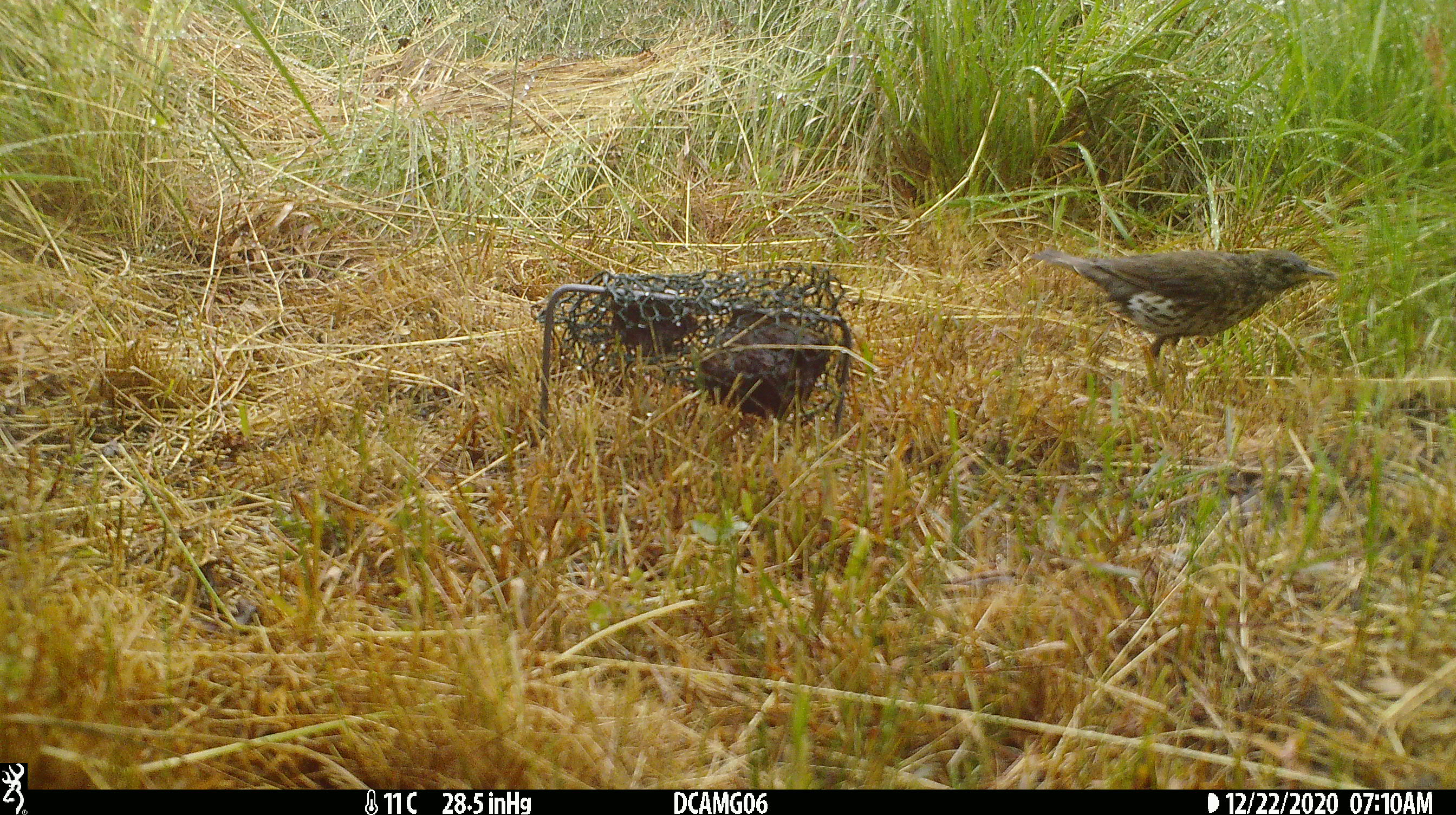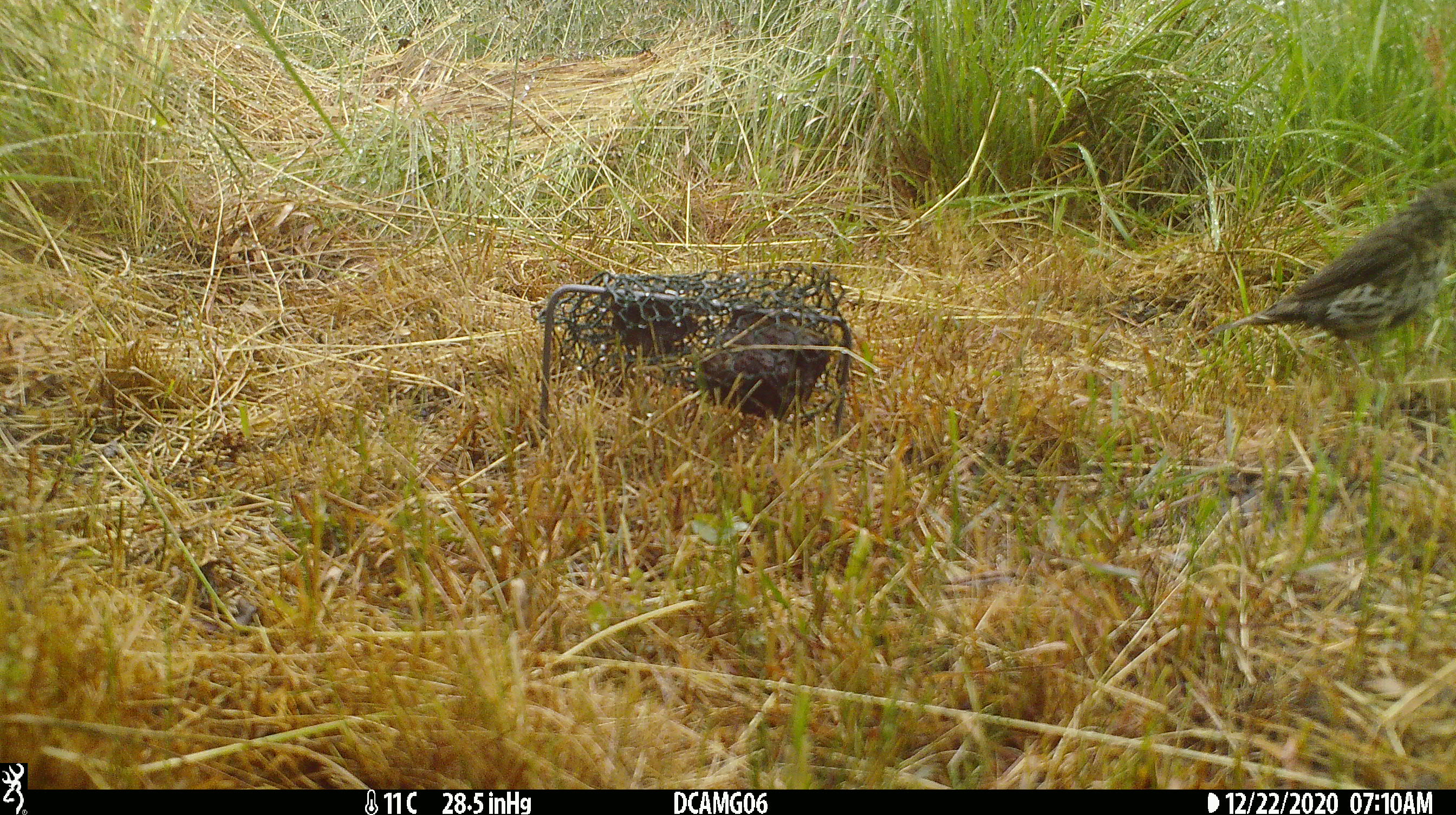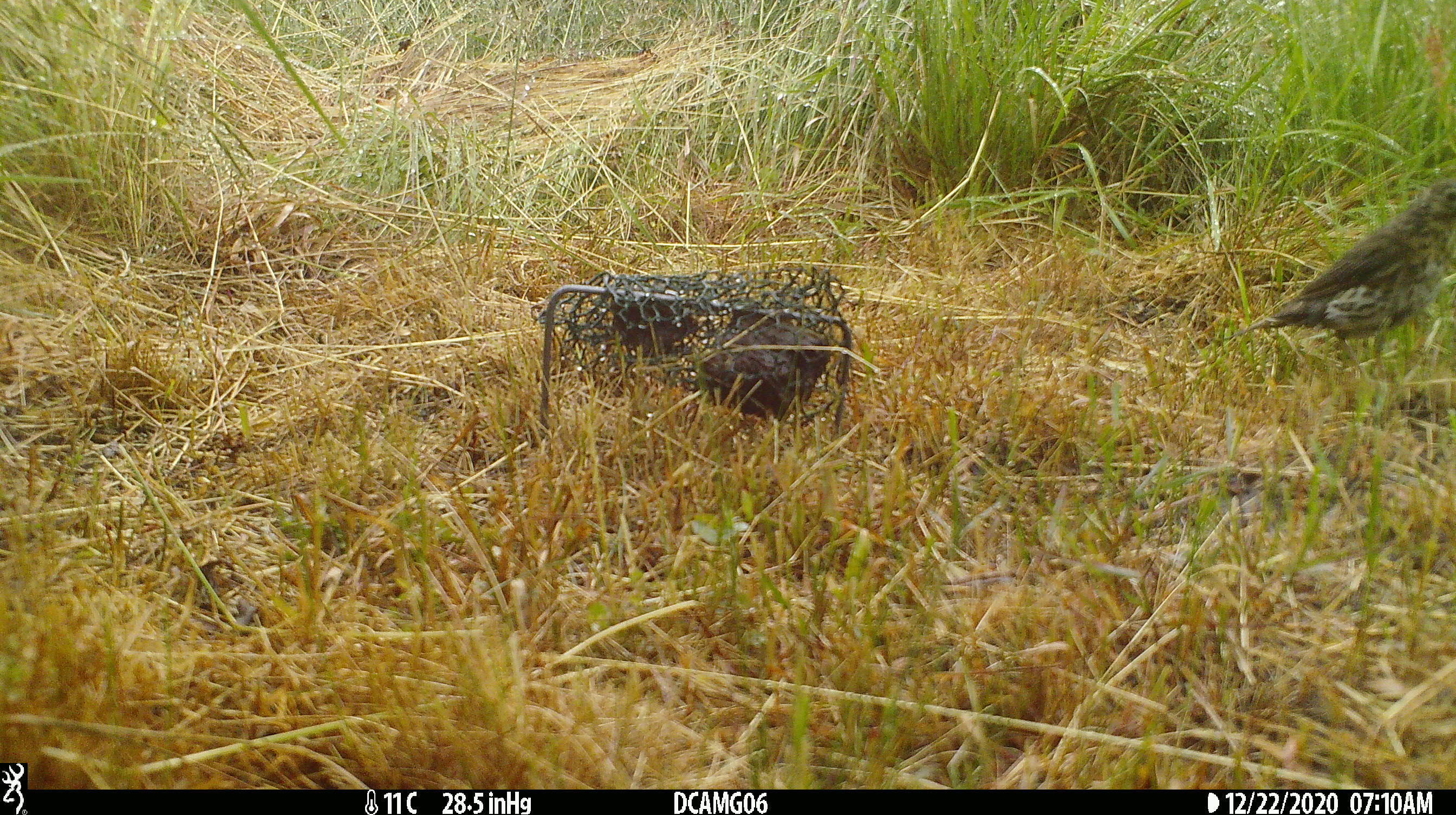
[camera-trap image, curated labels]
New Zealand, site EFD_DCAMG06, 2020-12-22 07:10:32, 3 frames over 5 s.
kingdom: Animalia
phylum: Chordata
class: Aves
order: Passeriformes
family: Turdidae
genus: Turdus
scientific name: Turdus philomelos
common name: song thrush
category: thrush